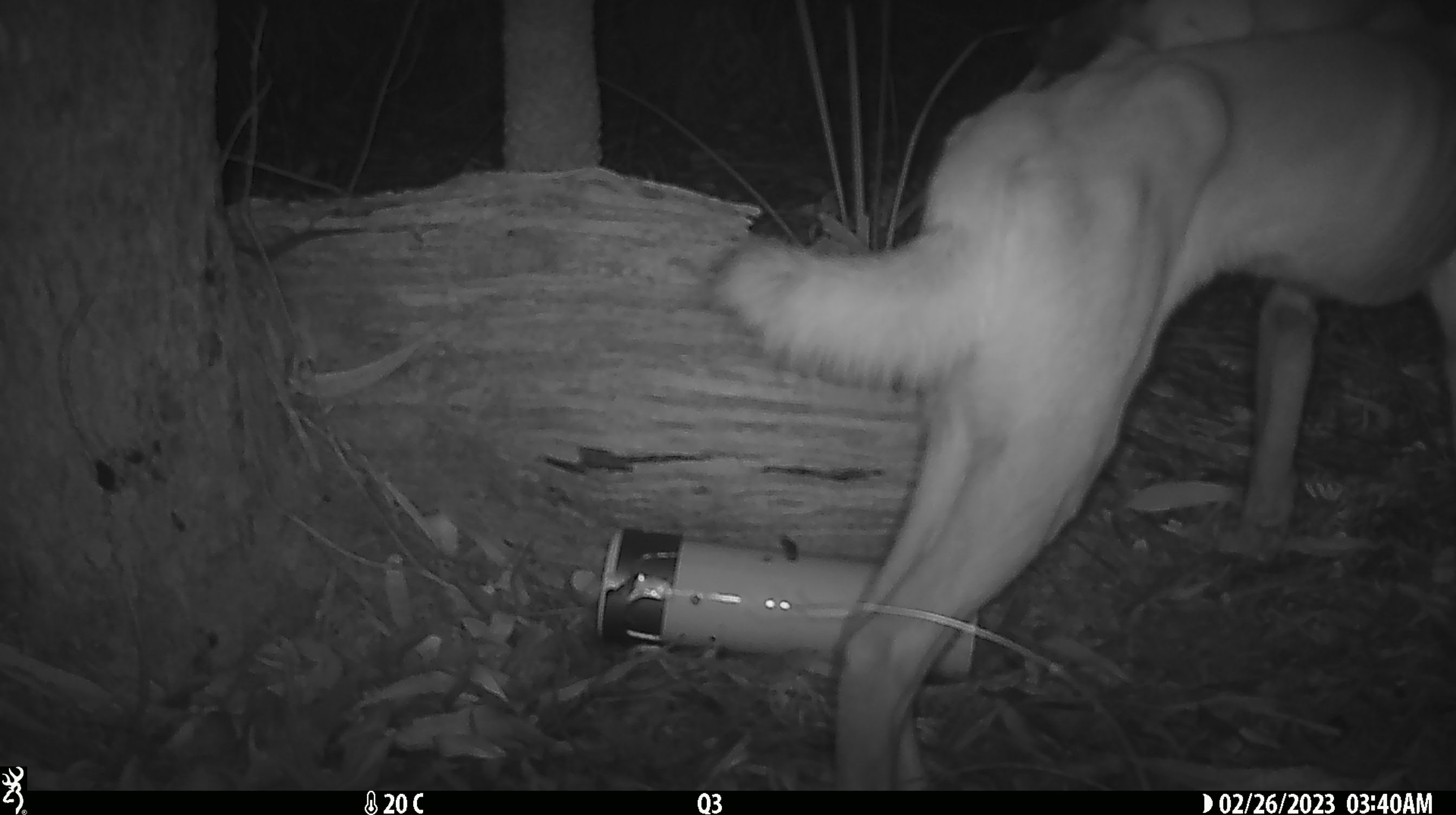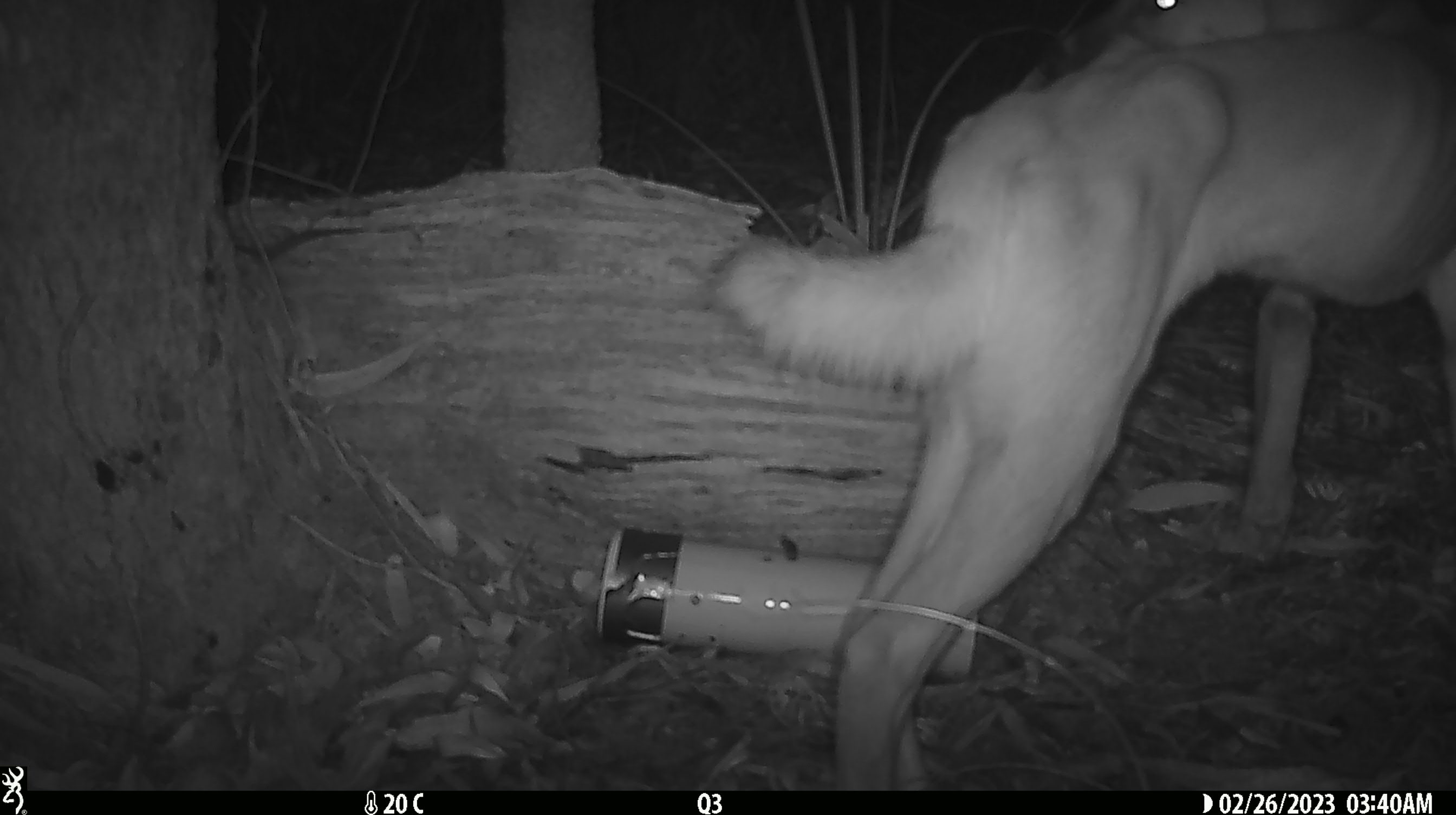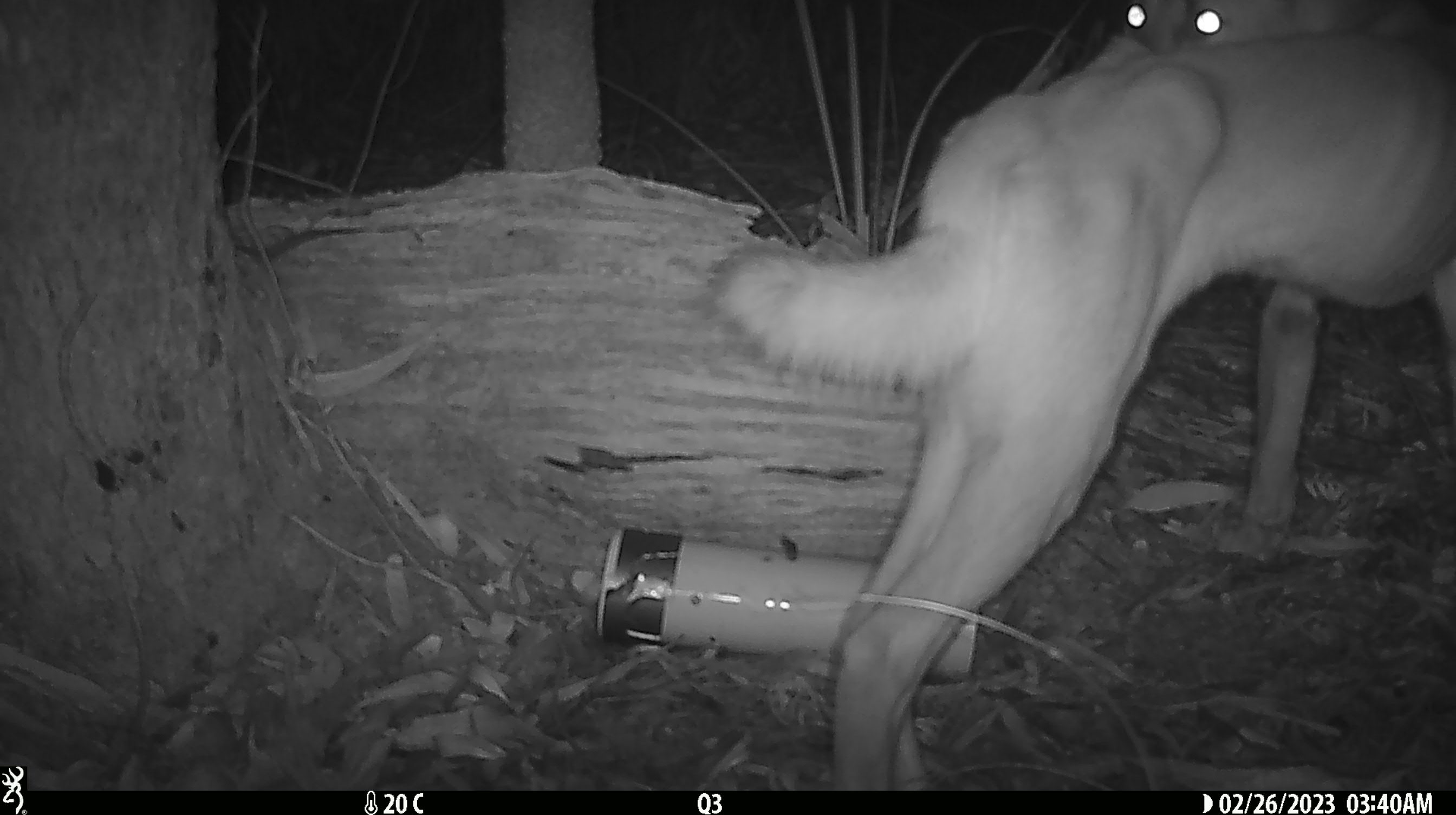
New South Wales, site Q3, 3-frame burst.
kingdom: Animalia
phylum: Chordata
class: Mammalia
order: Carnivora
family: Canidae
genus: Canis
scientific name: Canis familiaris dingo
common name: dingo